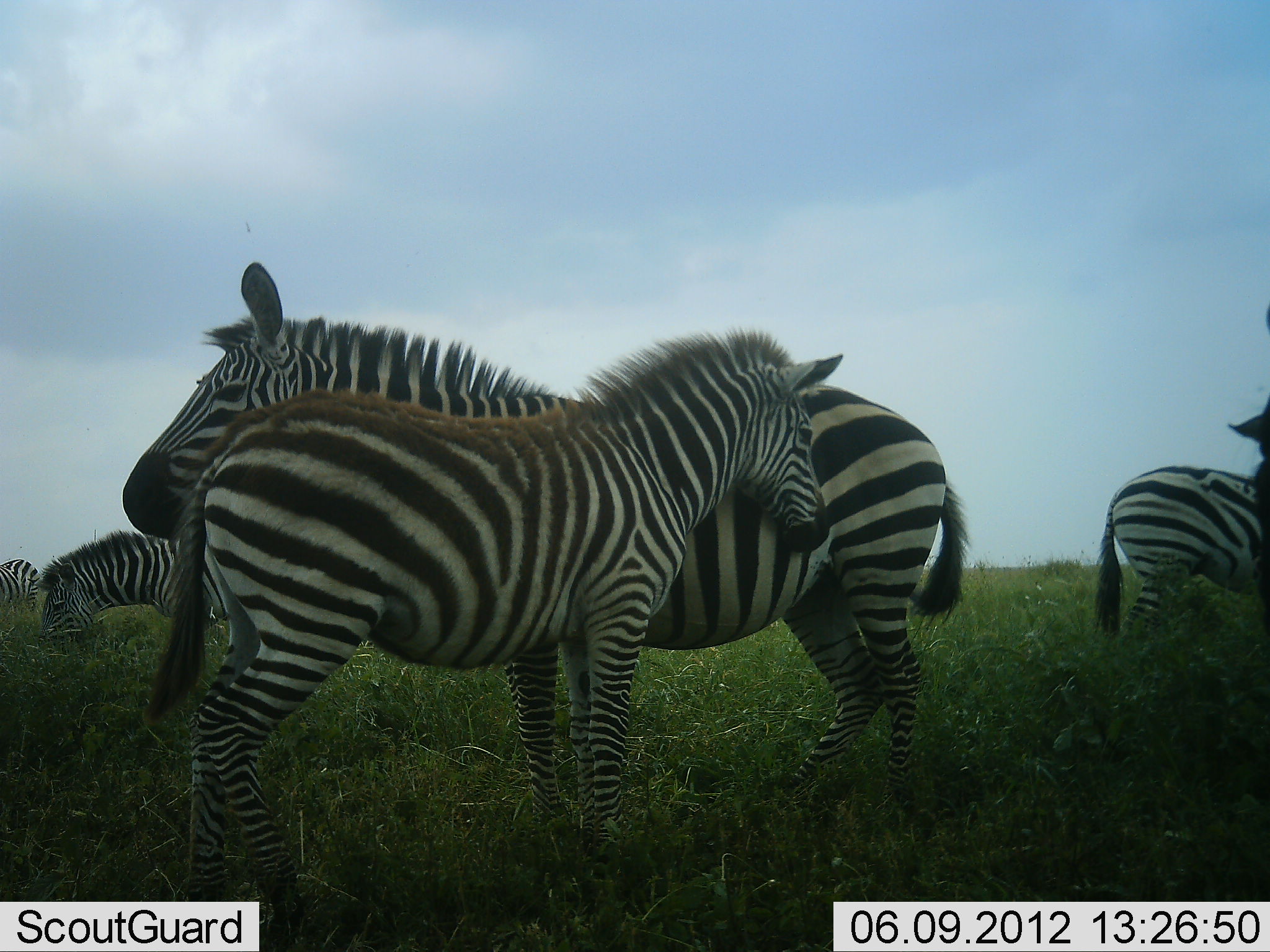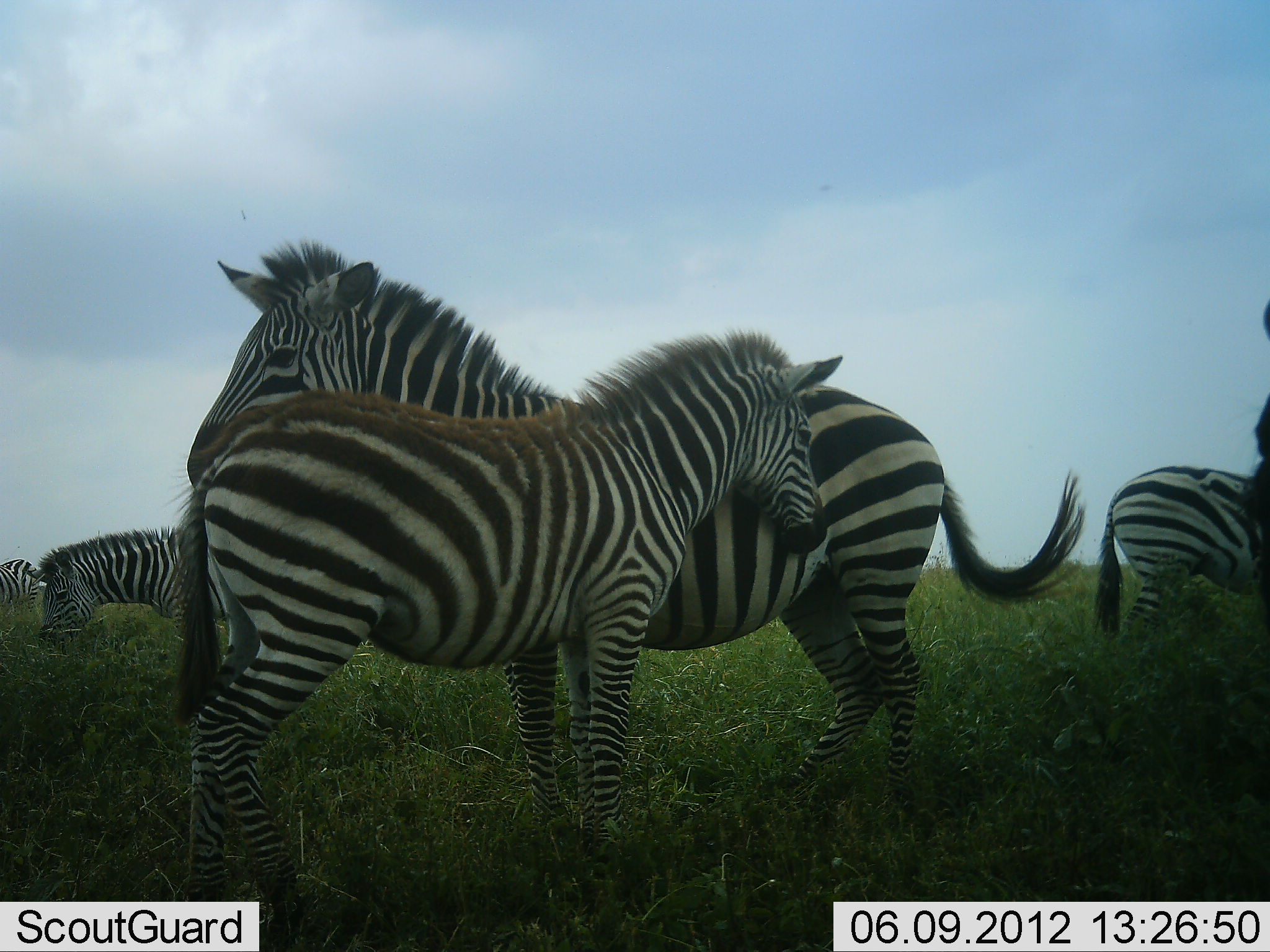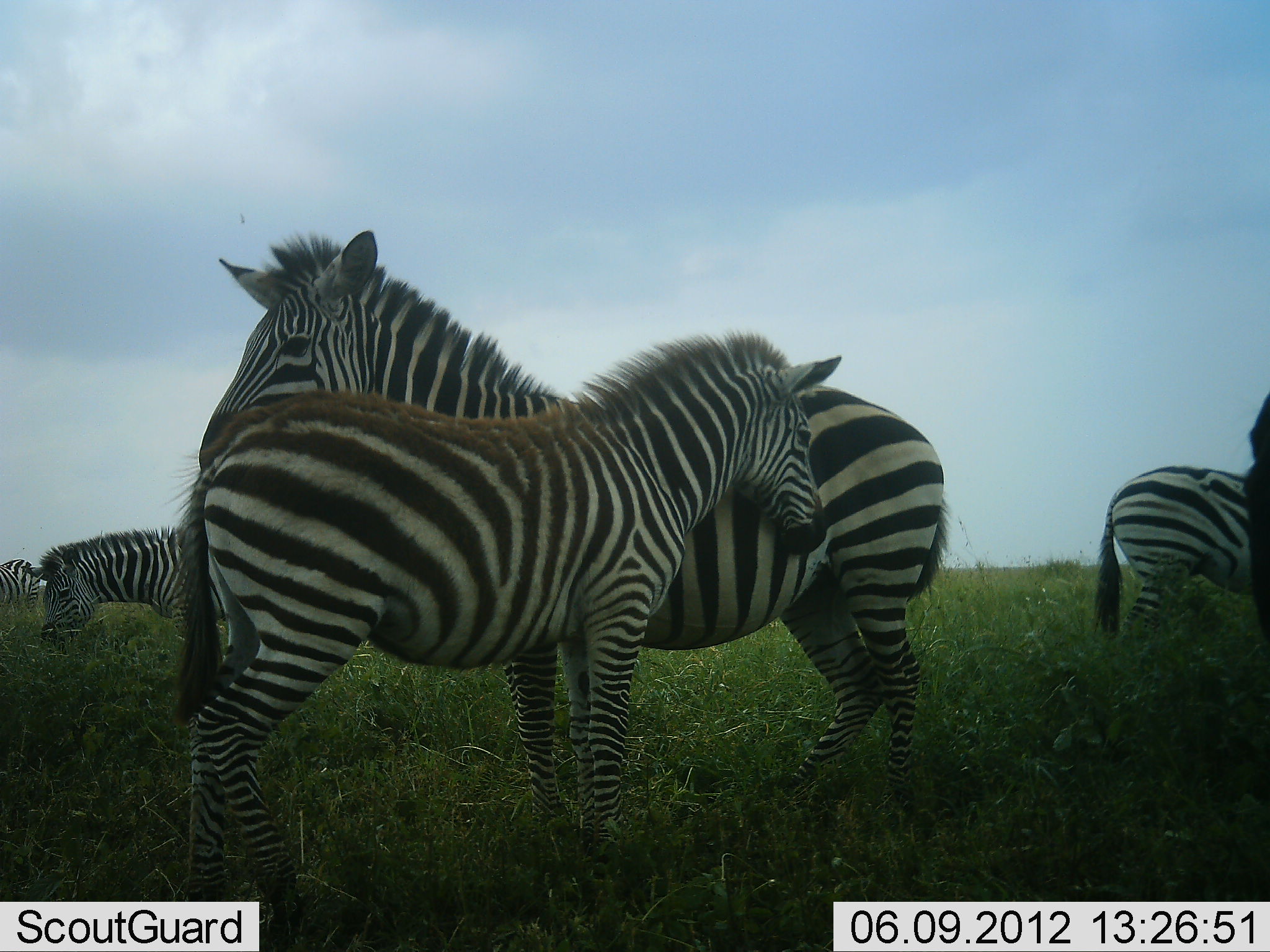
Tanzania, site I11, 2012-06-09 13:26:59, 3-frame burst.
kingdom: Animalia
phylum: Chordata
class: Mammalia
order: Perissodactyla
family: Equidae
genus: Equus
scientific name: Equus quagga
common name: plains zebra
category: zebra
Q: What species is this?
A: Zebra (plains zebra) (Equus quagga).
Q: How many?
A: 5.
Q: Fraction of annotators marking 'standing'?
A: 82%.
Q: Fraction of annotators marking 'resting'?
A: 9%.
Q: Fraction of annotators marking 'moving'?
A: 0%.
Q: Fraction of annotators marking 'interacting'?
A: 18%.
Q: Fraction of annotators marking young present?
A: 27%.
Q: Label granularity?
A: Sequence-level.